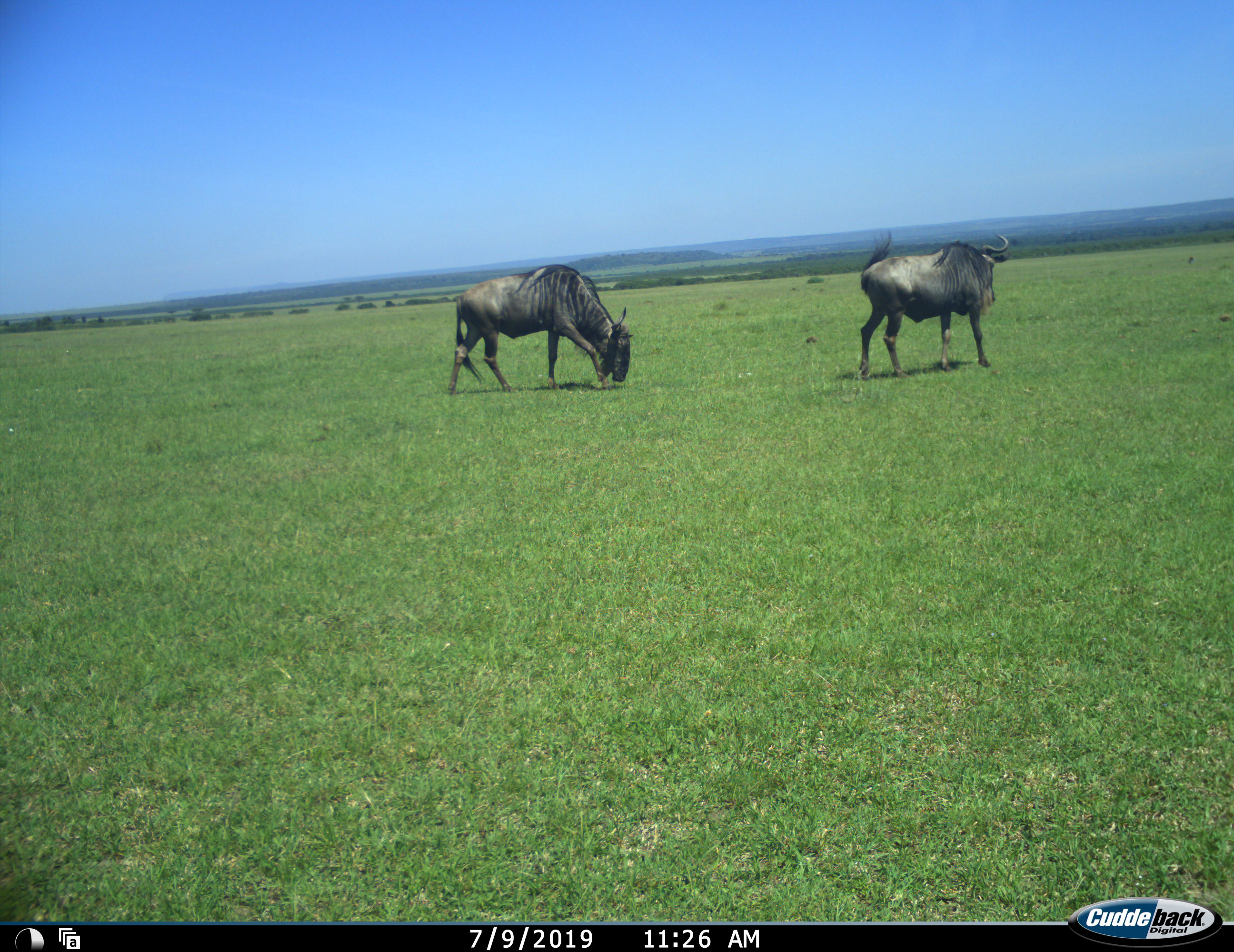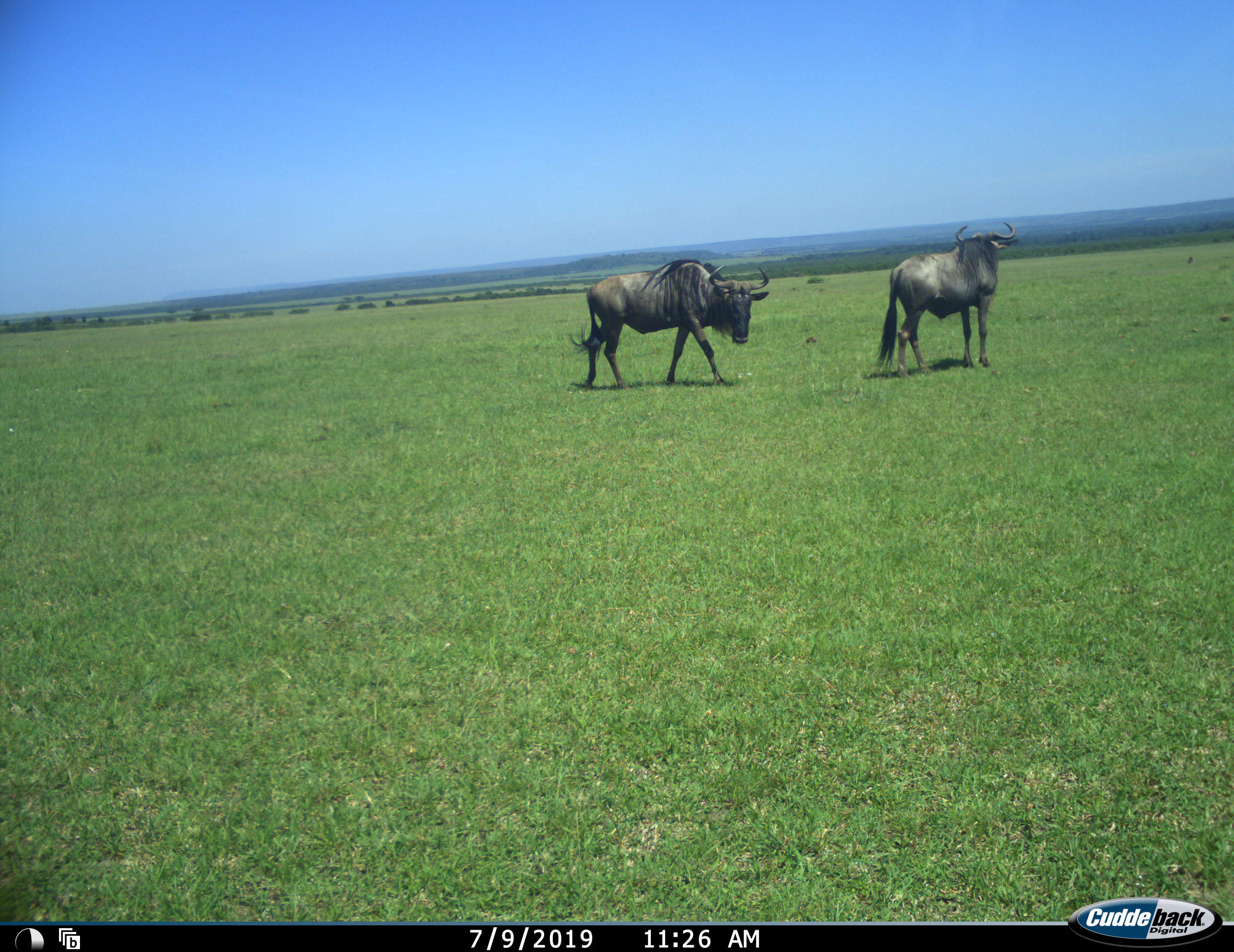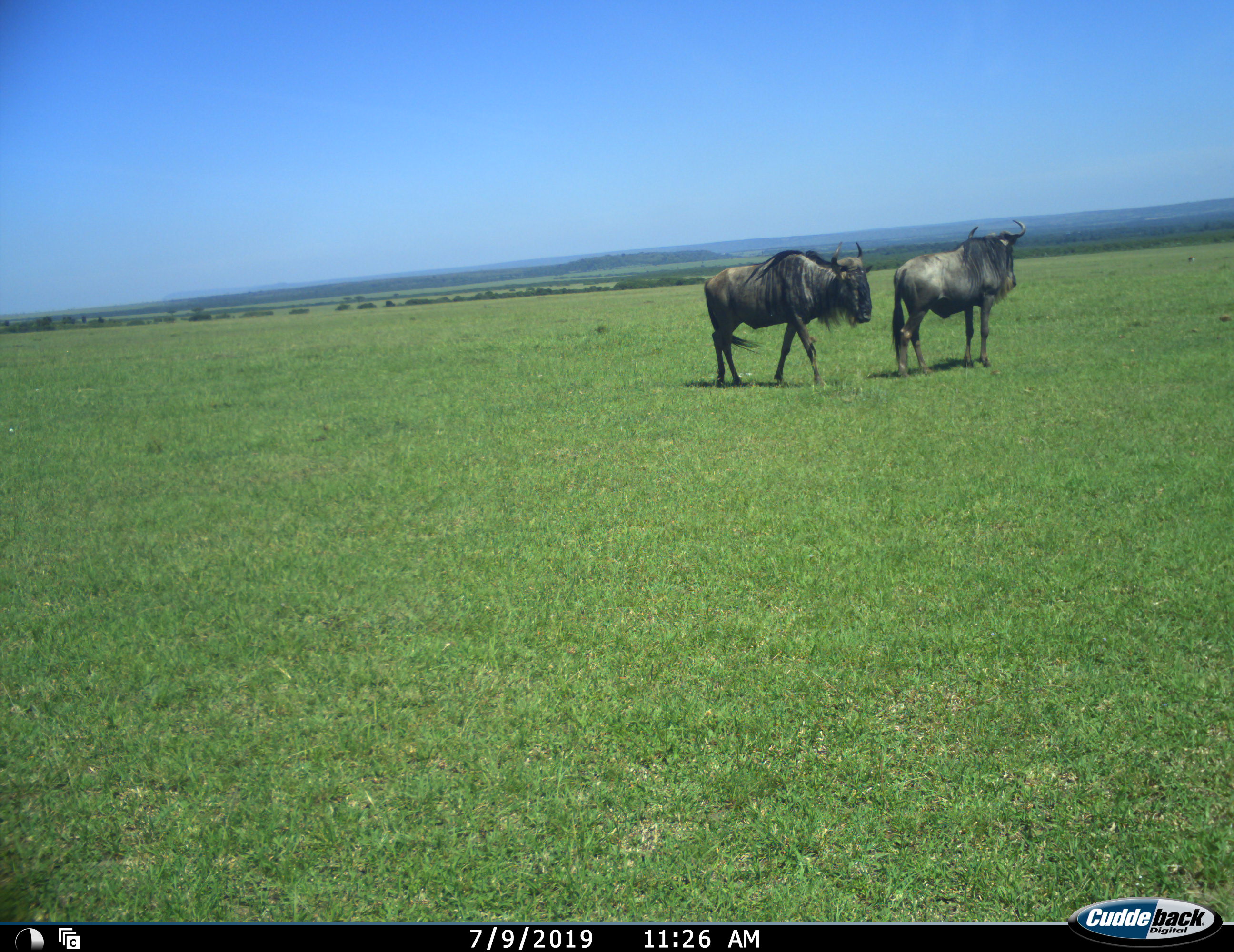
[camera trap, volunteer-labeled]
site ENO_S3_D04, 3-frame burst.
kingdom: Animalia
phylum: Chordata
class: Mammalia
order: Artiodactyla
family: Bovidae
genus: Connochaetes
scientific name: Connochaetes taurinus taurinus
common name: blue wildebeest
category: wildebeestblue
Wildebeestblue (blue wildebeest) (Connochaetes taurinus taurinus), count 2. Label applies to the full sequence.